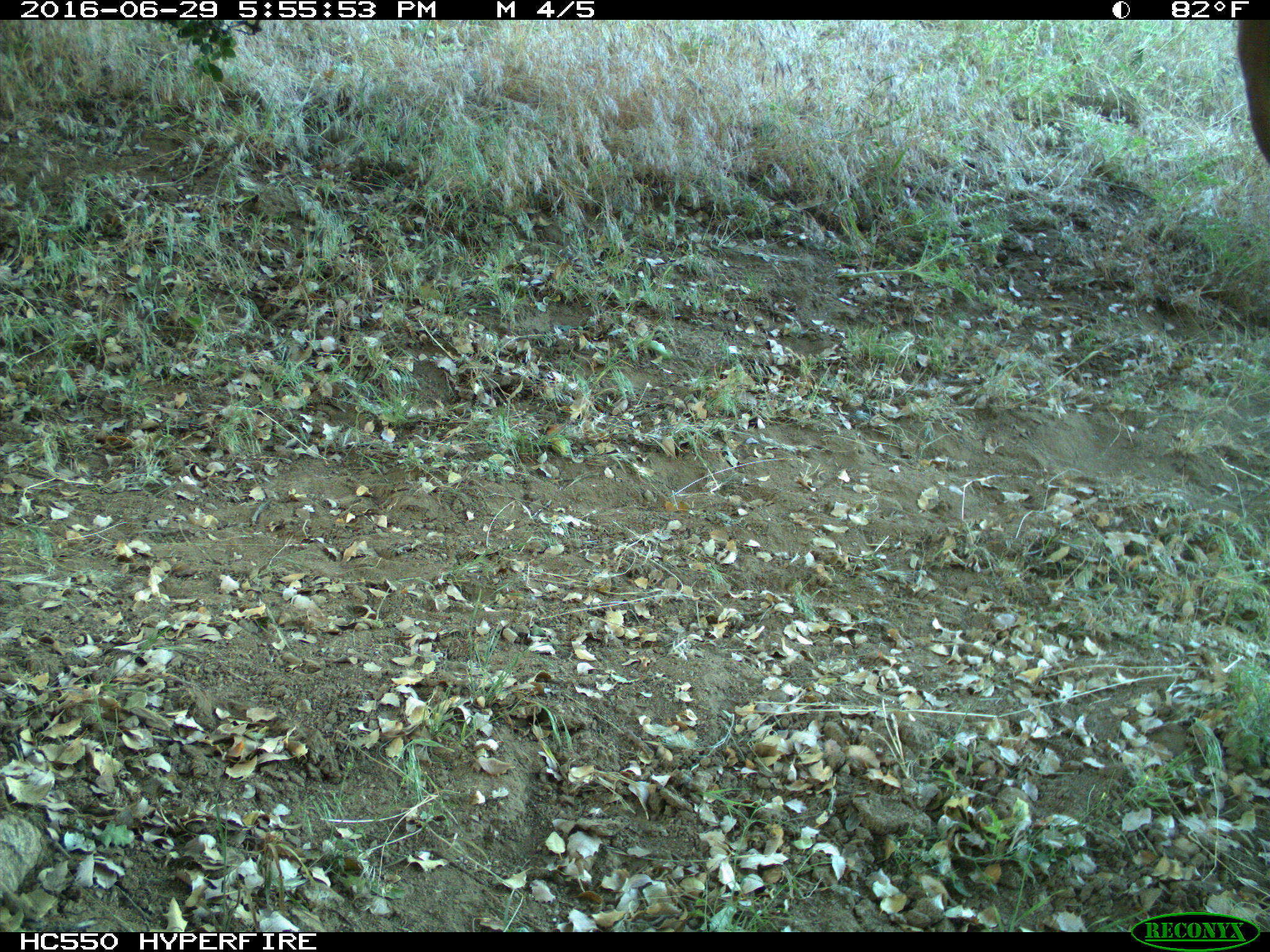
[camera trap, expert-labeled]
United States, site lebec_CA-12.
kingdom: Animalia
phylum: Chordata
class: Mammalia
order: Artiodactyla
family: Bovidae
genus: Bos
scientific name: Bos taurus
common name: domestic cow